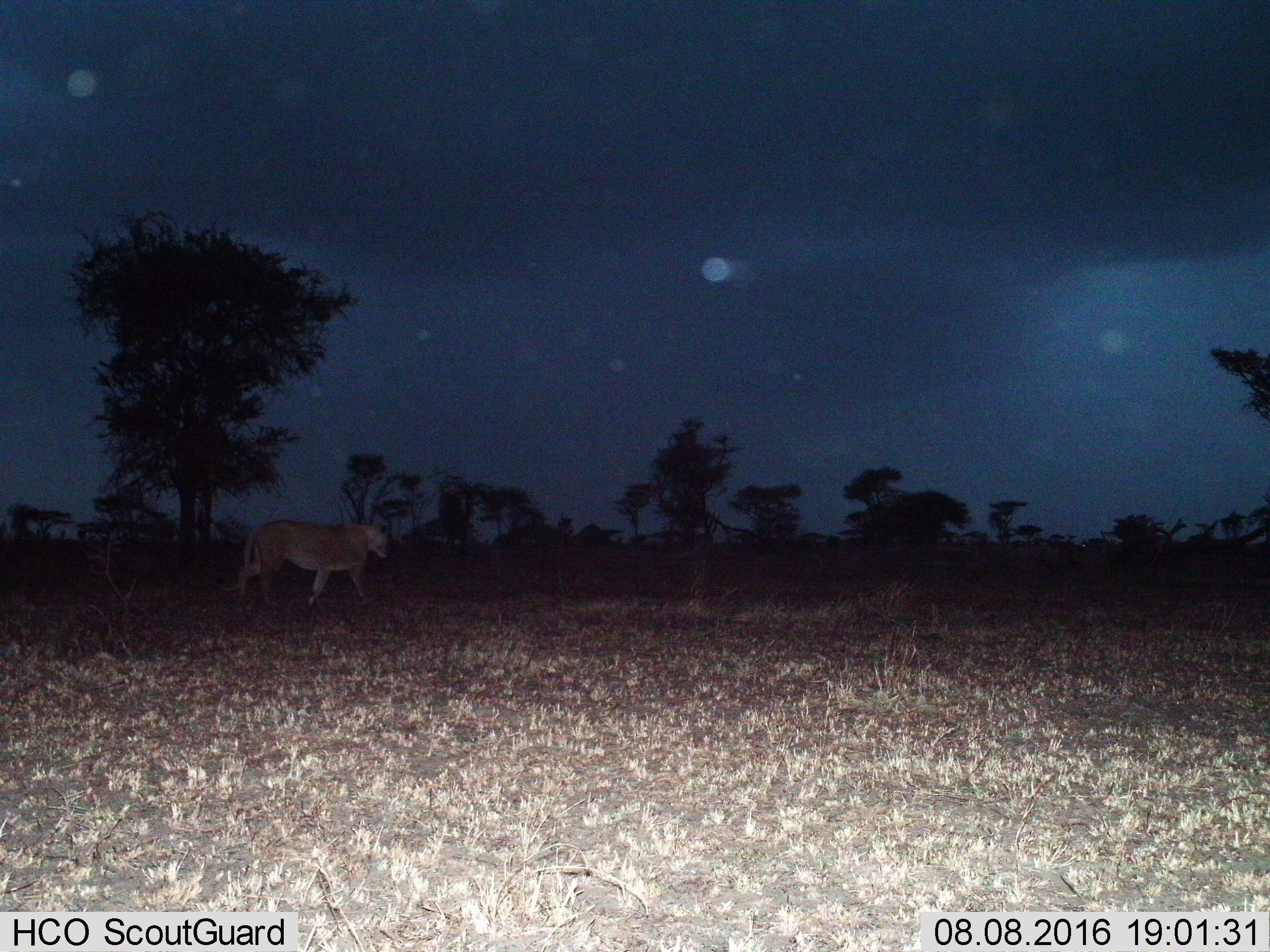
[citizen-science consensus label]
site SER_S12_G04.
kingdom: Animalia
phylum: Chordata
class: Mammalia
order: Carnivora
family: Felidae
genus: Panthera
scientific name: Panthera leo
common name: lion female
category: lionfemale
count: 1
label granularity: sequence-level